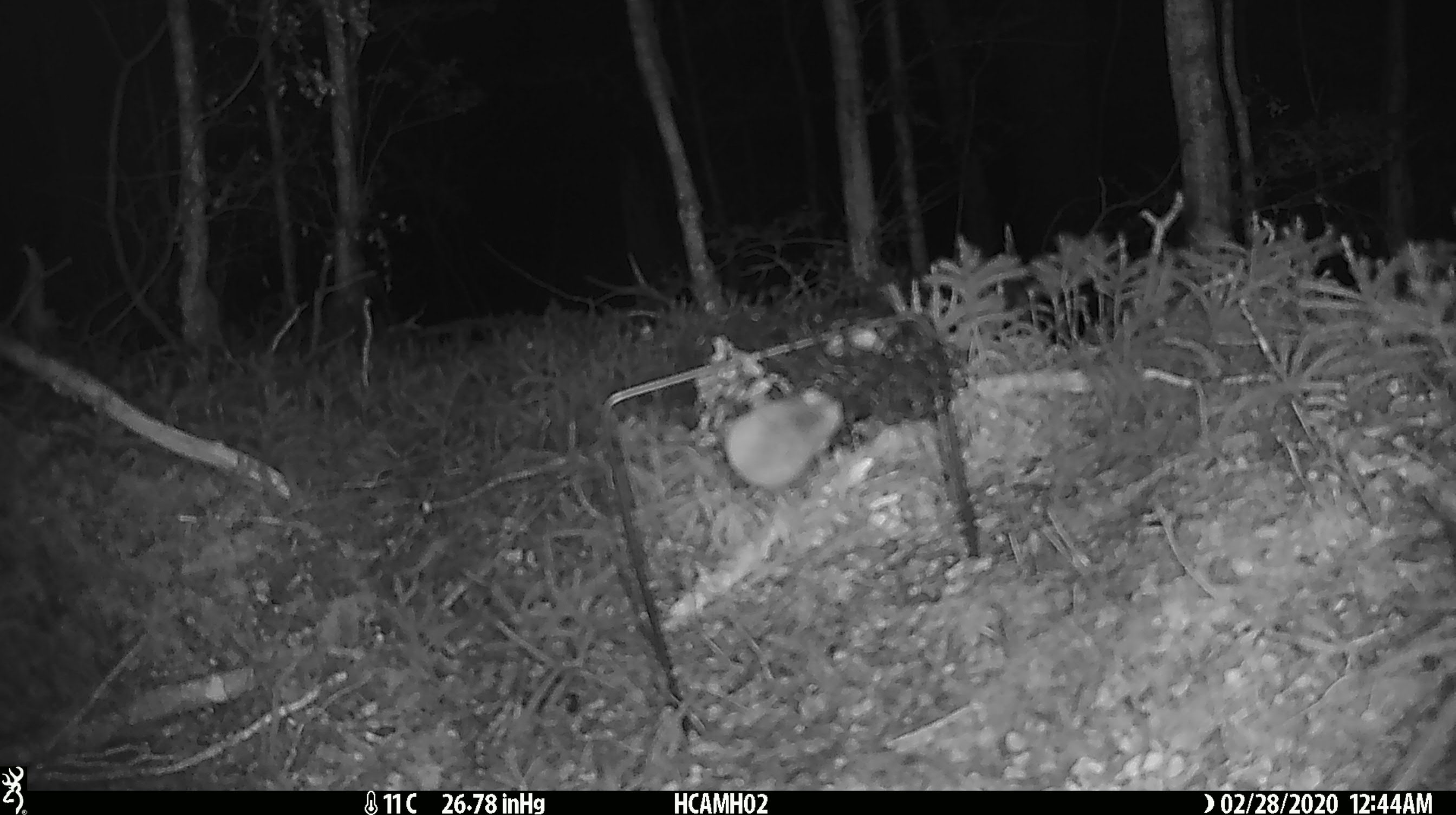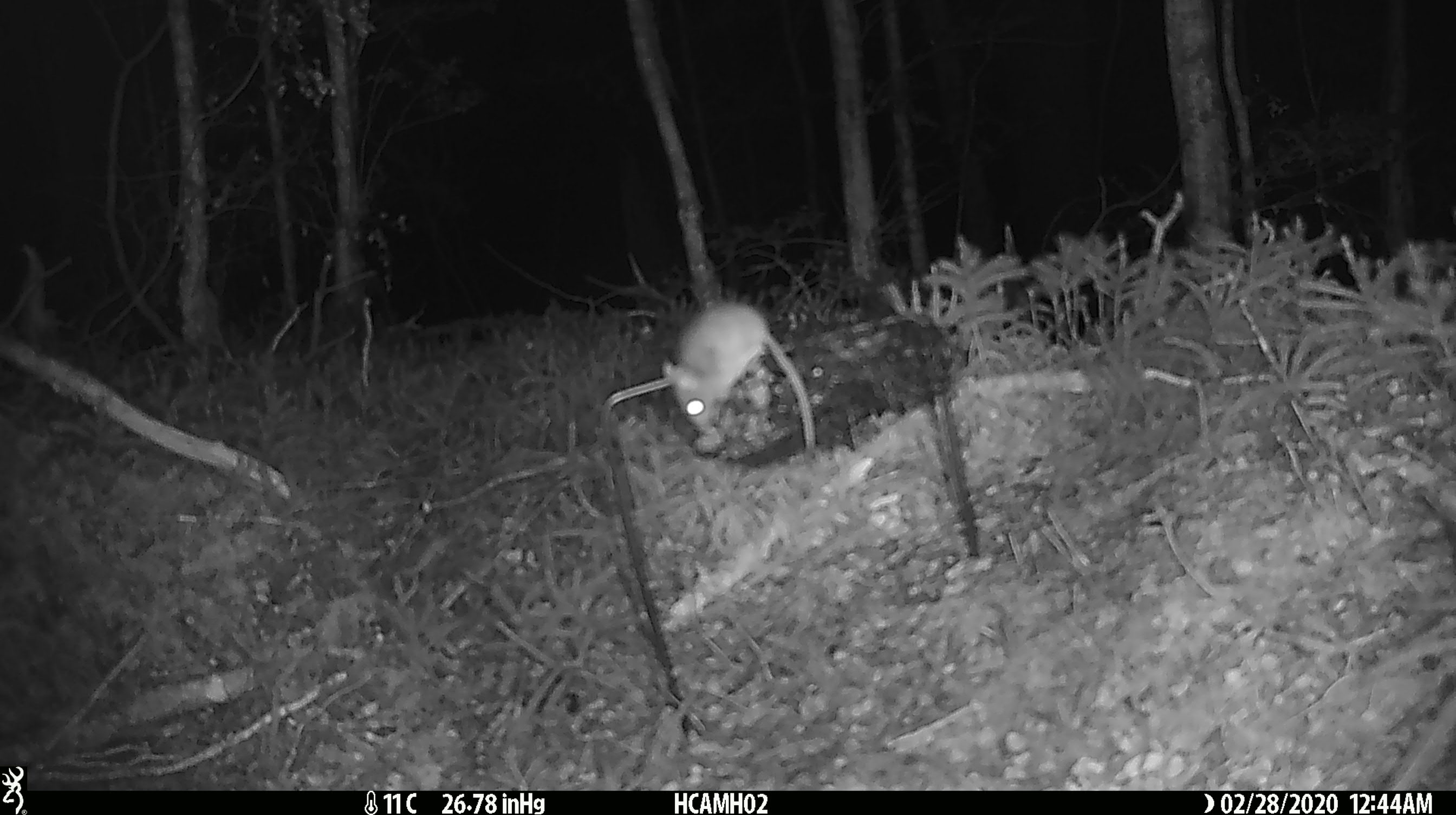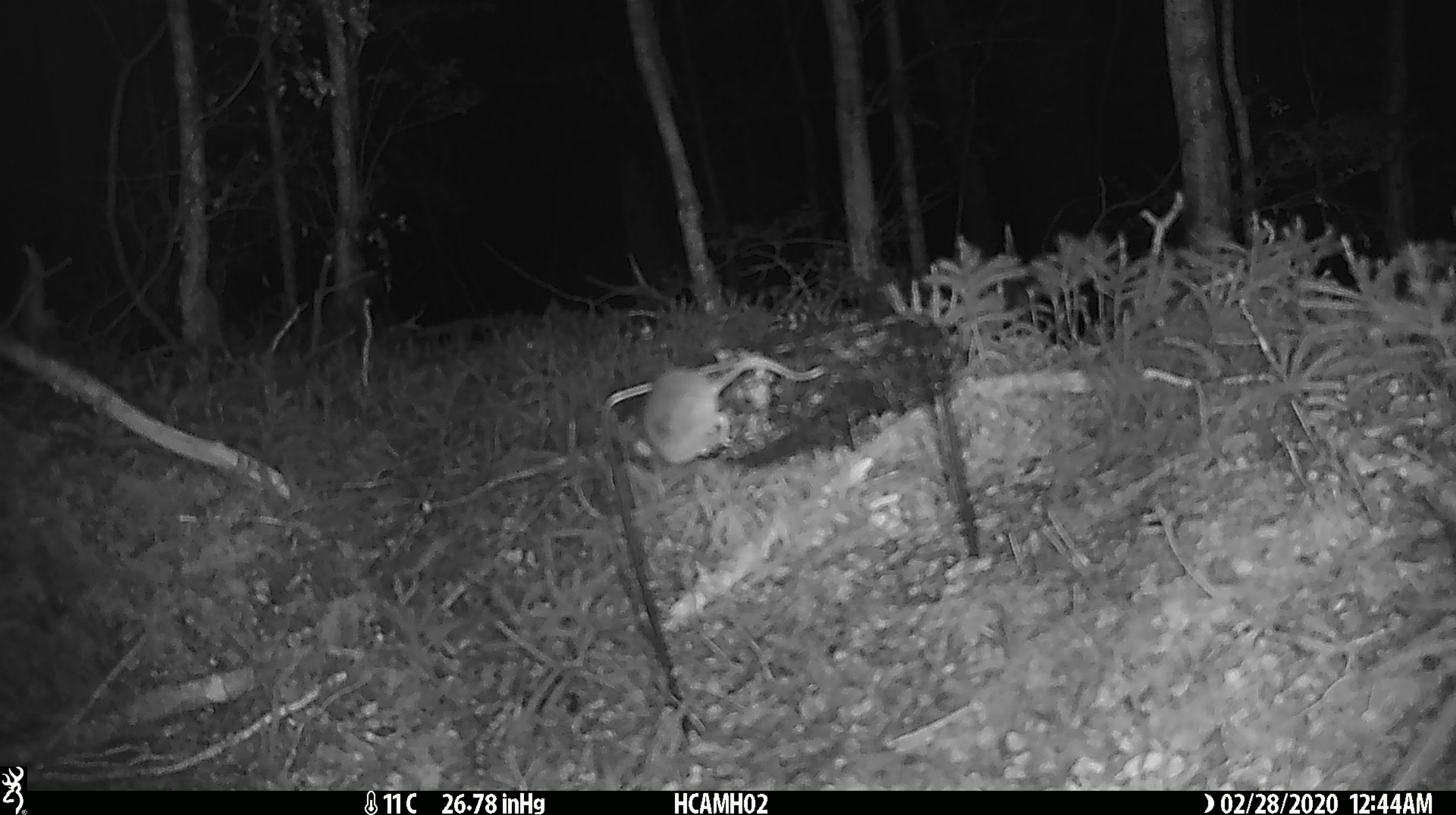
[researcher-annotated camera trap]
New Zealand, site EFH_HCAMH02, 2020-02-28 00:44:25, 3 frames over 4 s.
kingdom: Animalia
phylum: Chordata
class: Mammalia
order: Rodentia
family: Muridae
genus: Mus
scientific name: Mus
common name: mouse